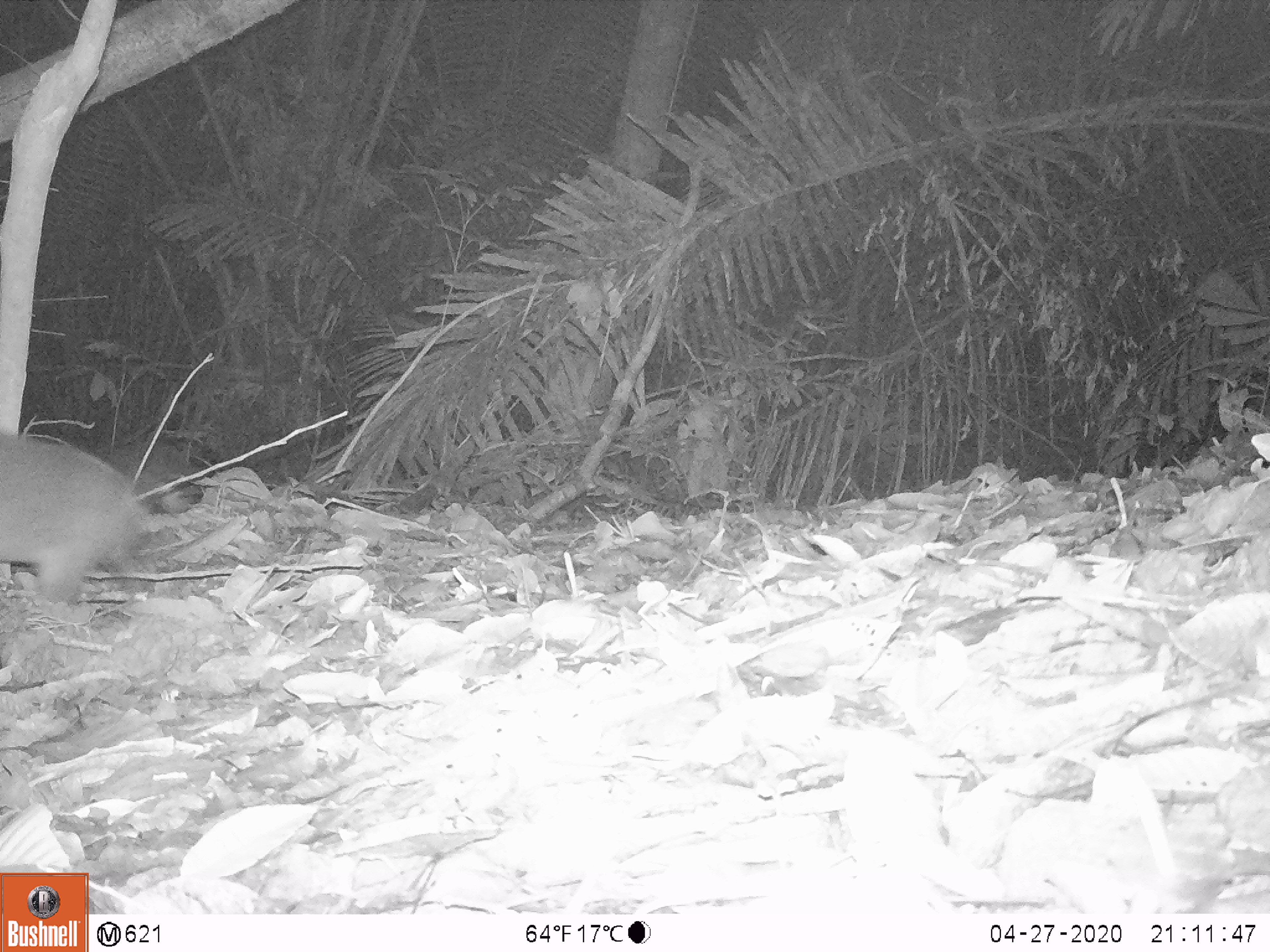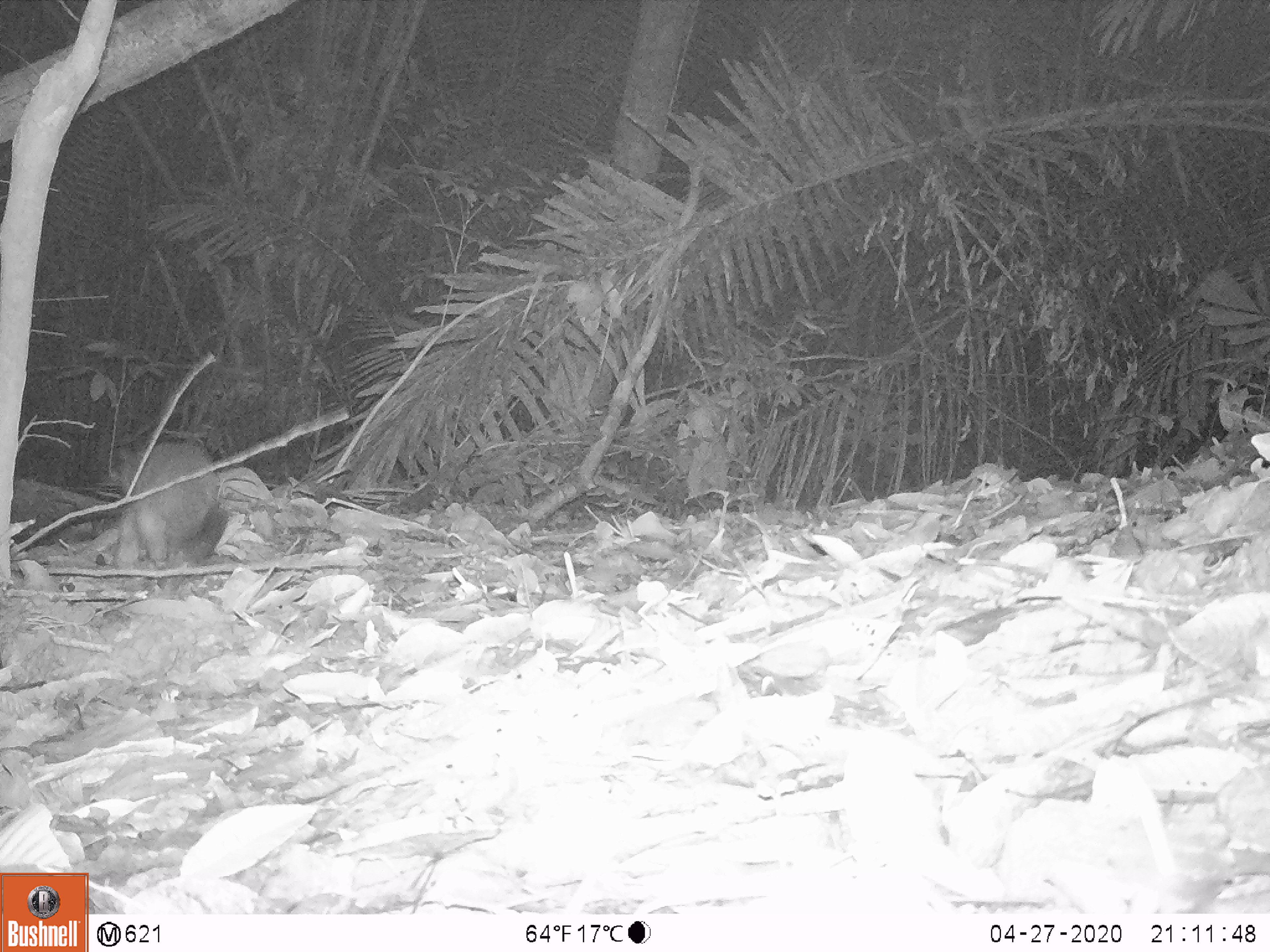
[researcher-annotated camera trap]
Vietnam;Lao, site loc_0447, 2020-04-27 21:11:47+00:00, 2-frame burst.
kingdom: Animalia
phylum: Chordata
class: Mammalia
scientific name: Mammalia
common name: mammal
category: unidentified small mammal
Unidentified small mammal (mammal) (Mammalia). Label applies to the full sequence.